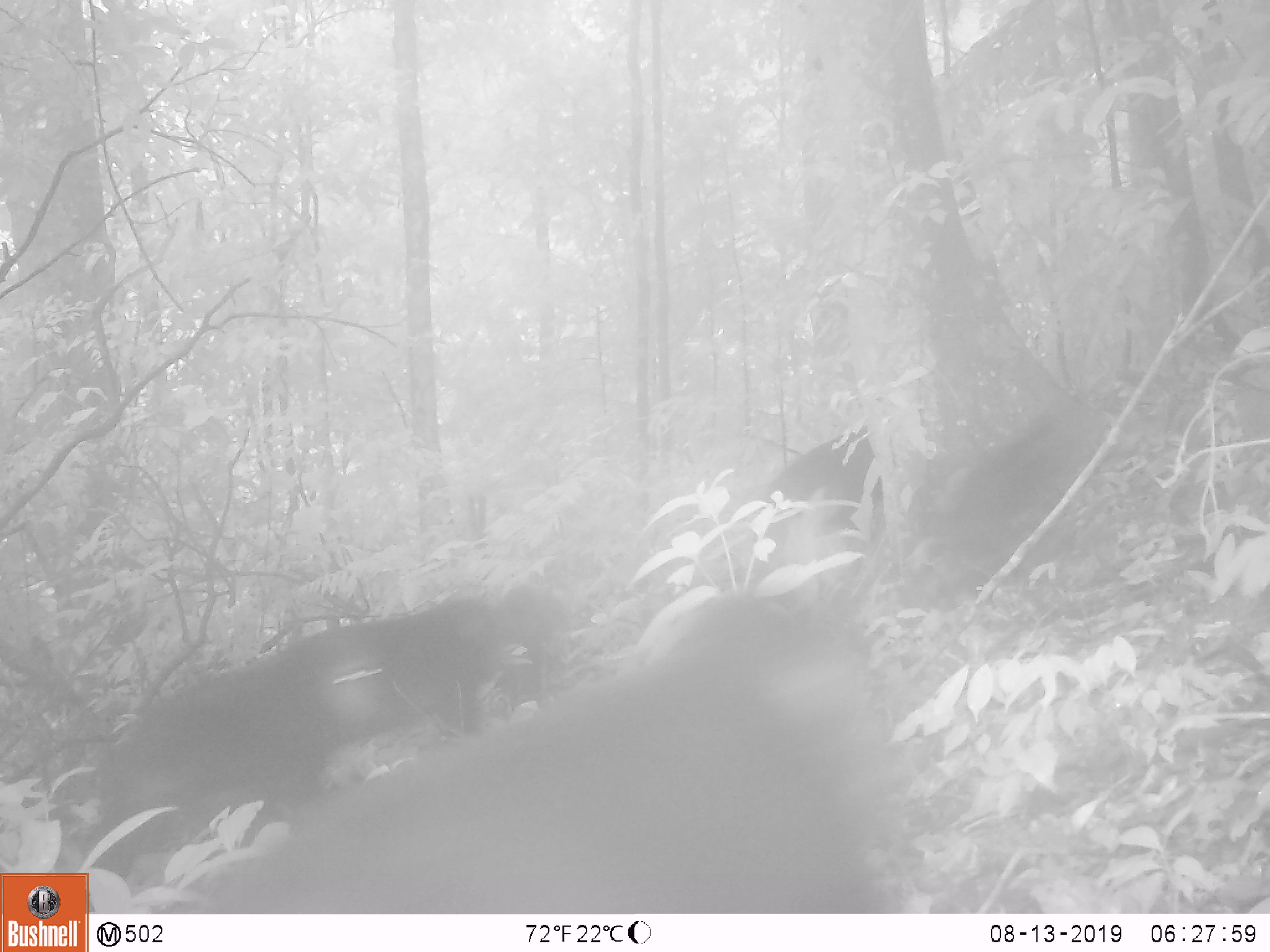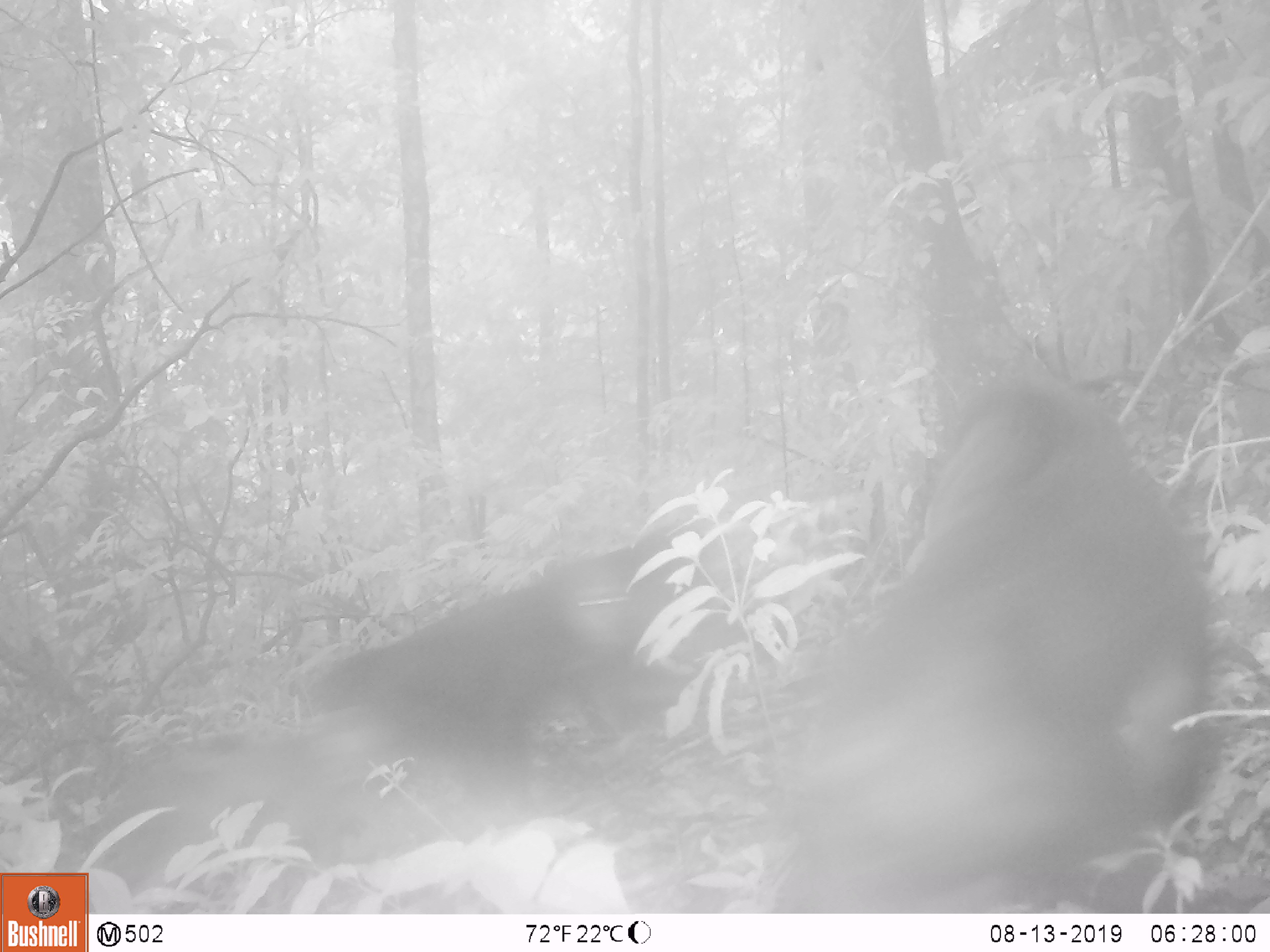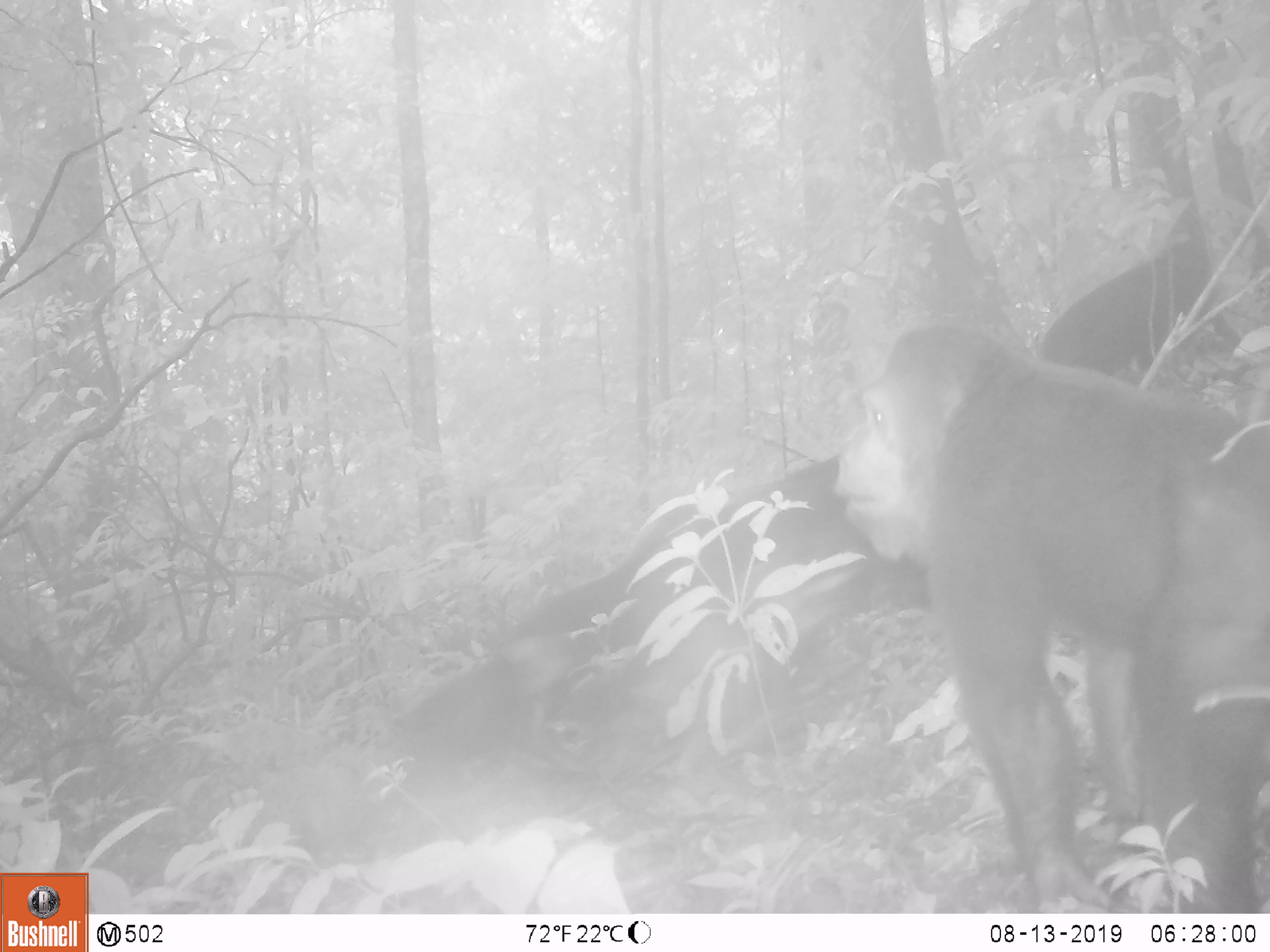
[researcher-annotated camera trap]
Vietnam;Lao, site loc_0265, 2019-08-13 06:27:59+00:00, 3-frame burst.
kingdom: Animalia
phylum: Chordata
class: Mammalia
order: Primates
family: Cercopithecidae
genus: Macaca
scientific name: Macaca arctoides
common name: stump-tailed macaque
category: stump tailed macaque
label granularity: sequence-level